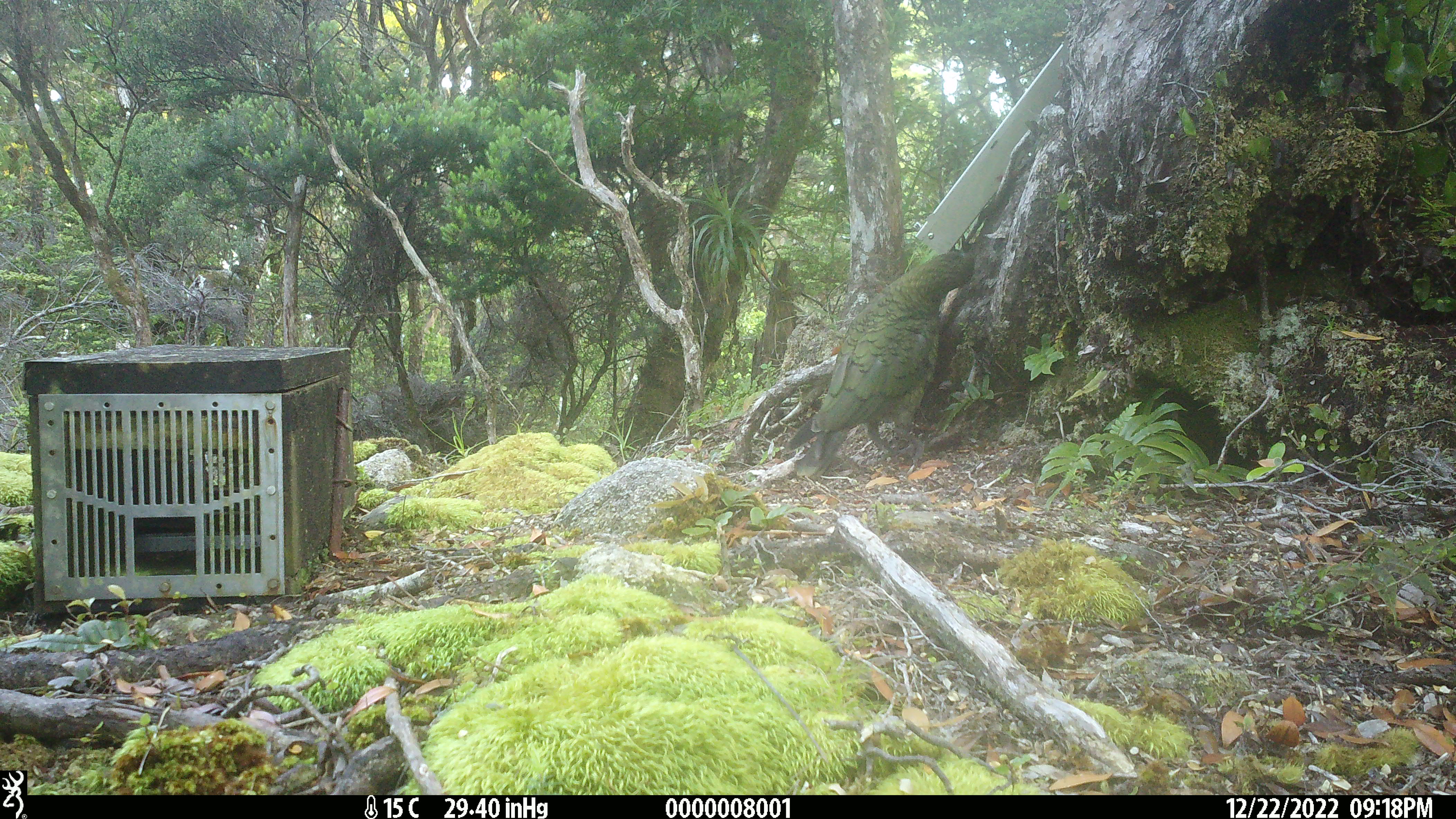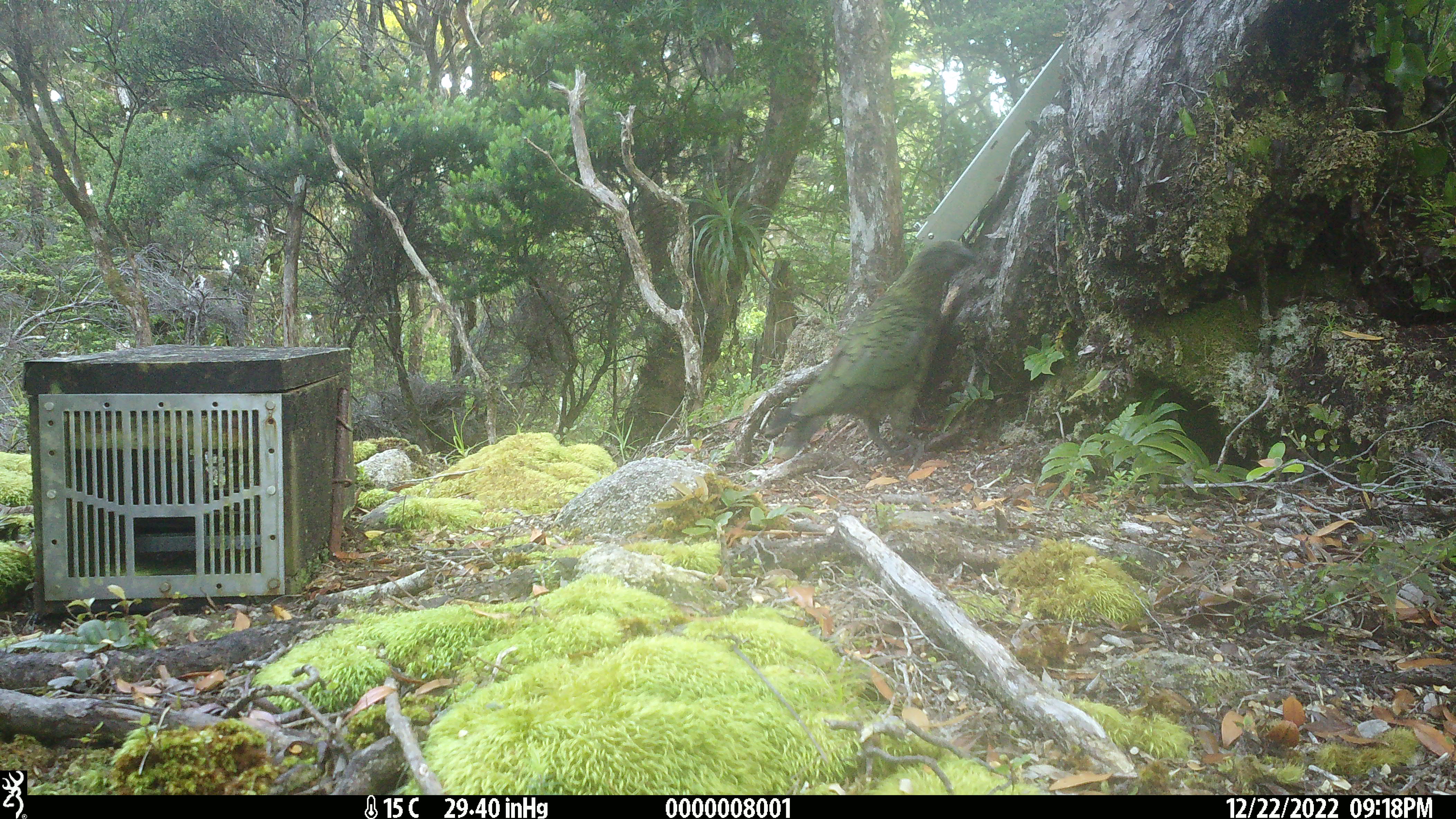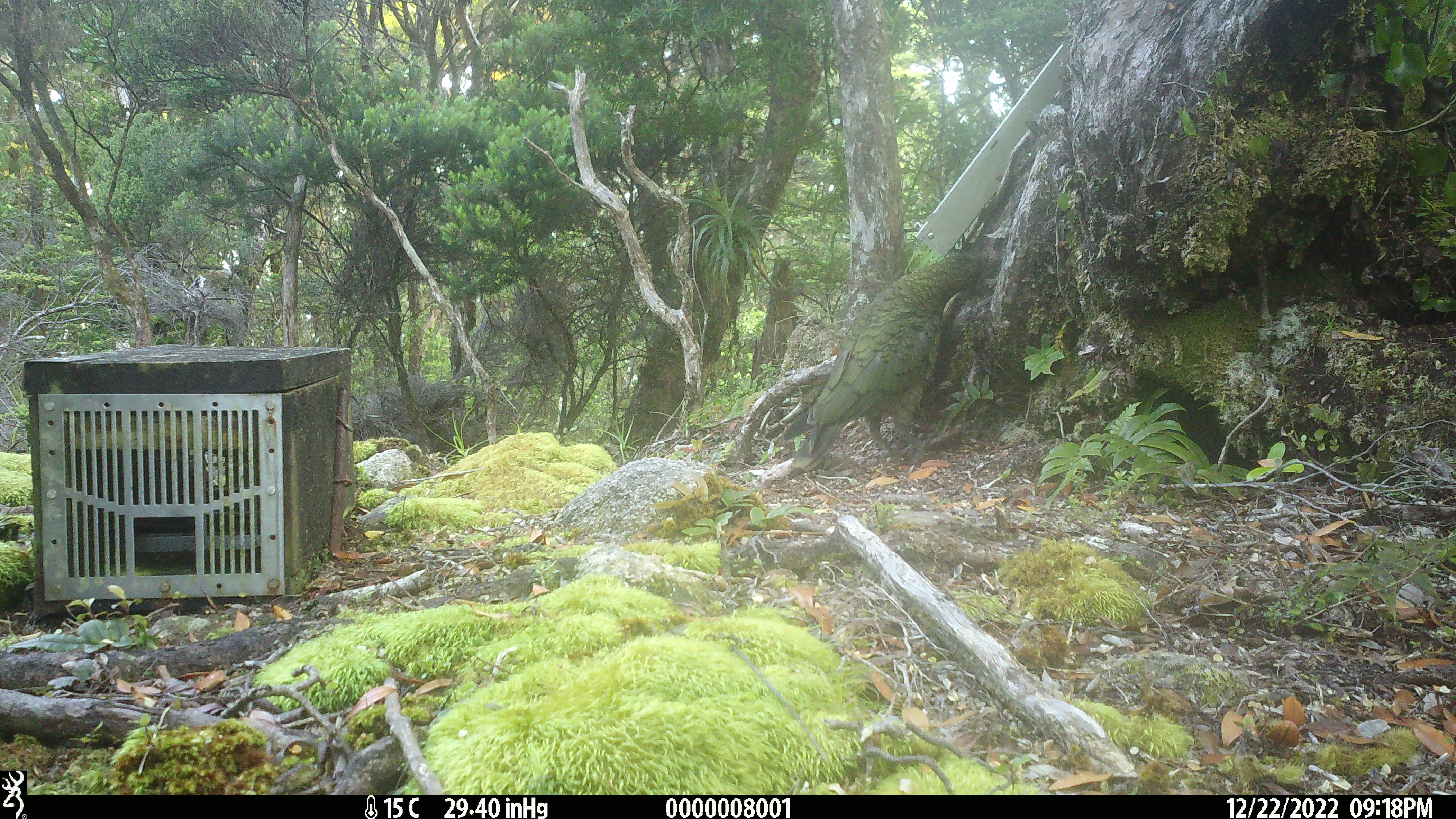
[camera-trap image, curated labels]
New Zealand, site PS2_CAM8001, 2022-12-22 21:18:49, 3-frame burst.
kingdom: Animalia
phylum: Chordata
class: Aves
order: Psittaciformes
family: Strigopidae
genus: Nestor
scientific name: Nestor notabilis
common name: kea